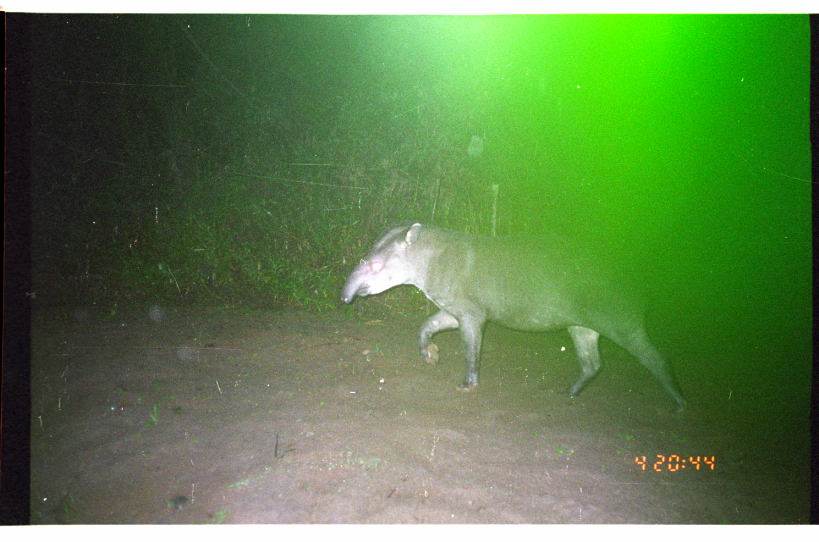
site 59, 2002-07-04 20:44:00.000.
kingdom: Animalia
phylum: Chordata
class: Mammalia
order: Perissodactyla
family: Tapiridae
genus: Tapirus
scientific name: Tapirus terrestris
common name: south american tapir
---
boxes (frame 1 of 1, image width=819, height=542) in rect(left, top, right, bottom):
tapirus terrestris: rect(341, 223, 690, 414)